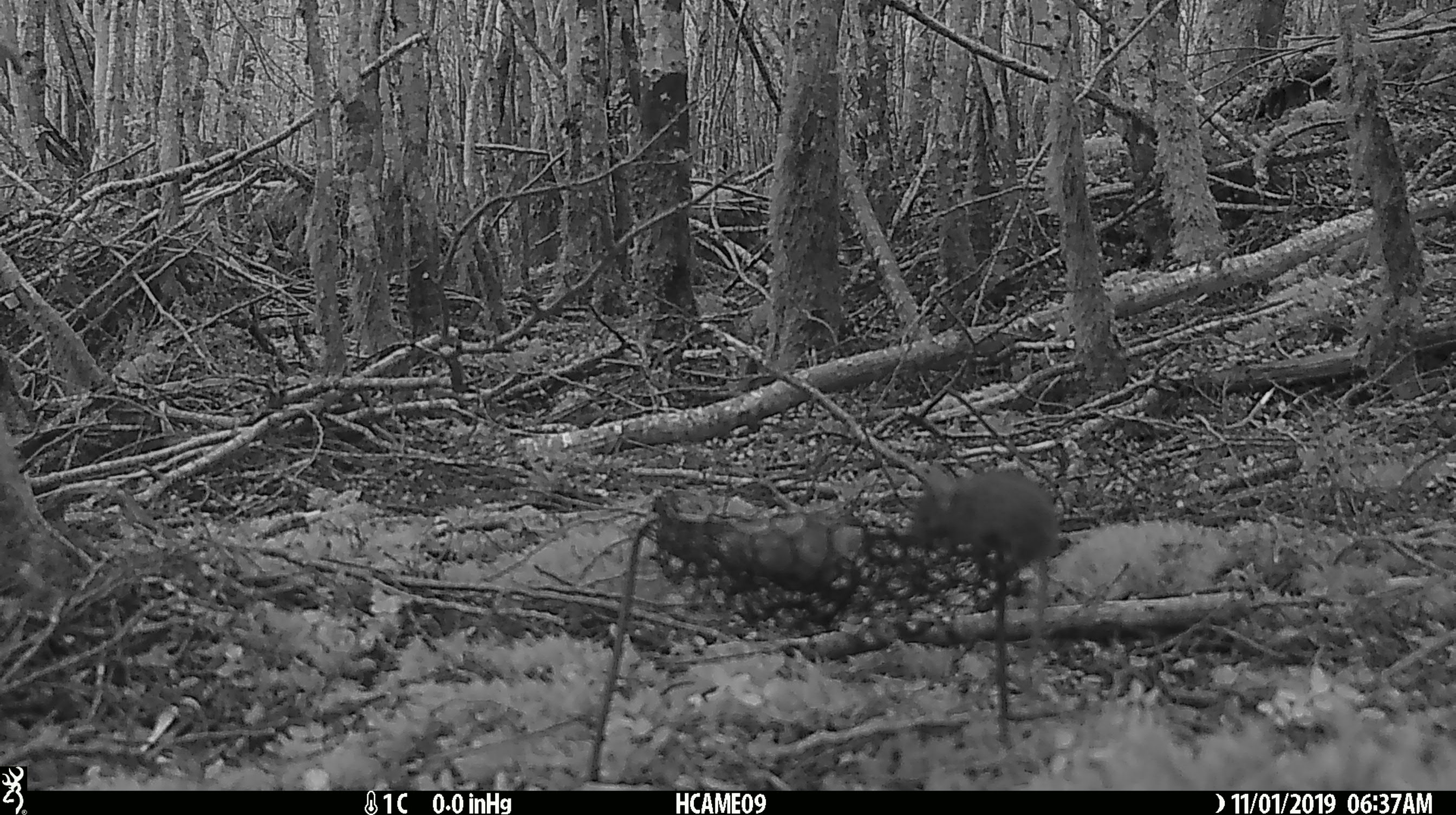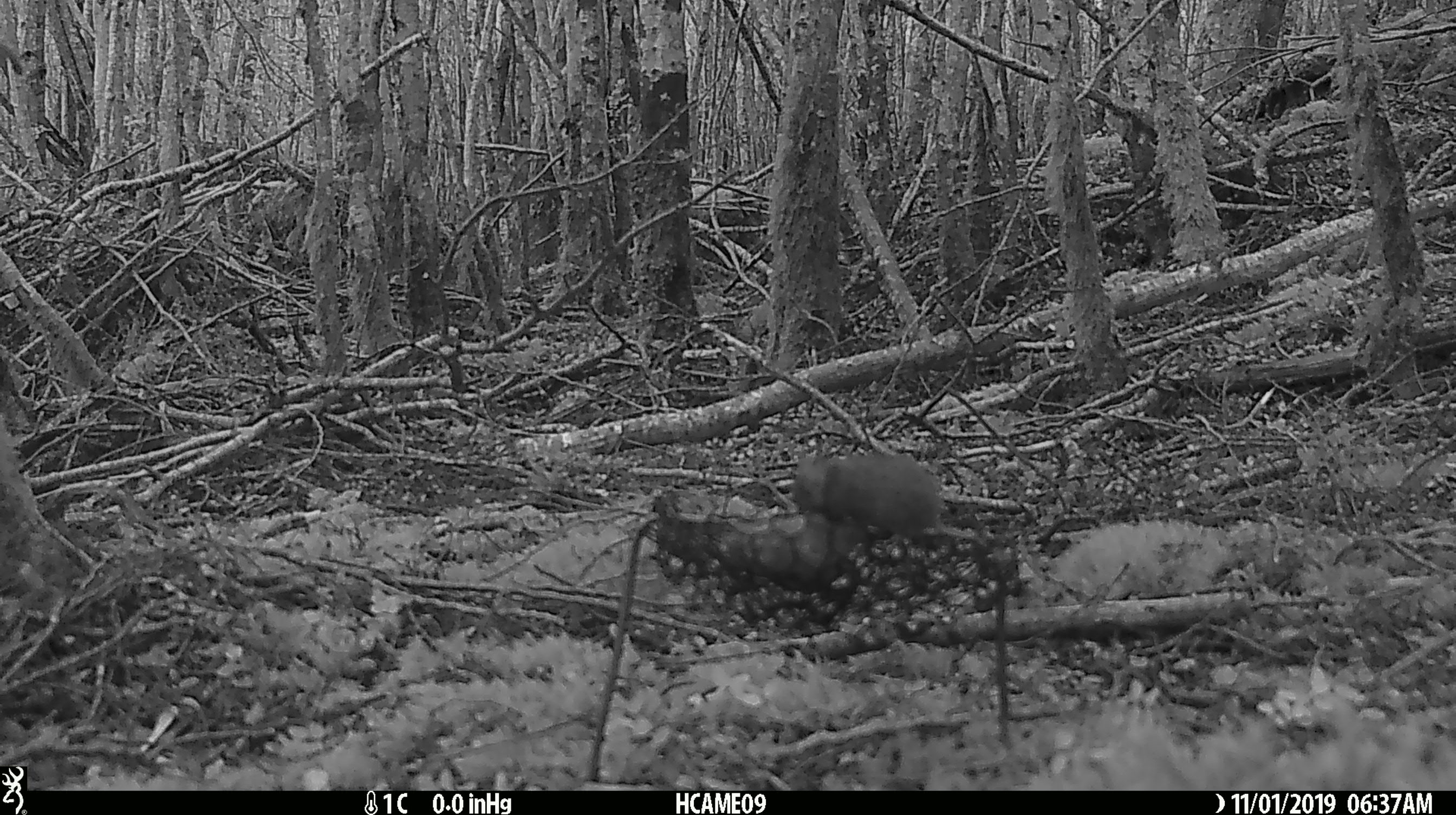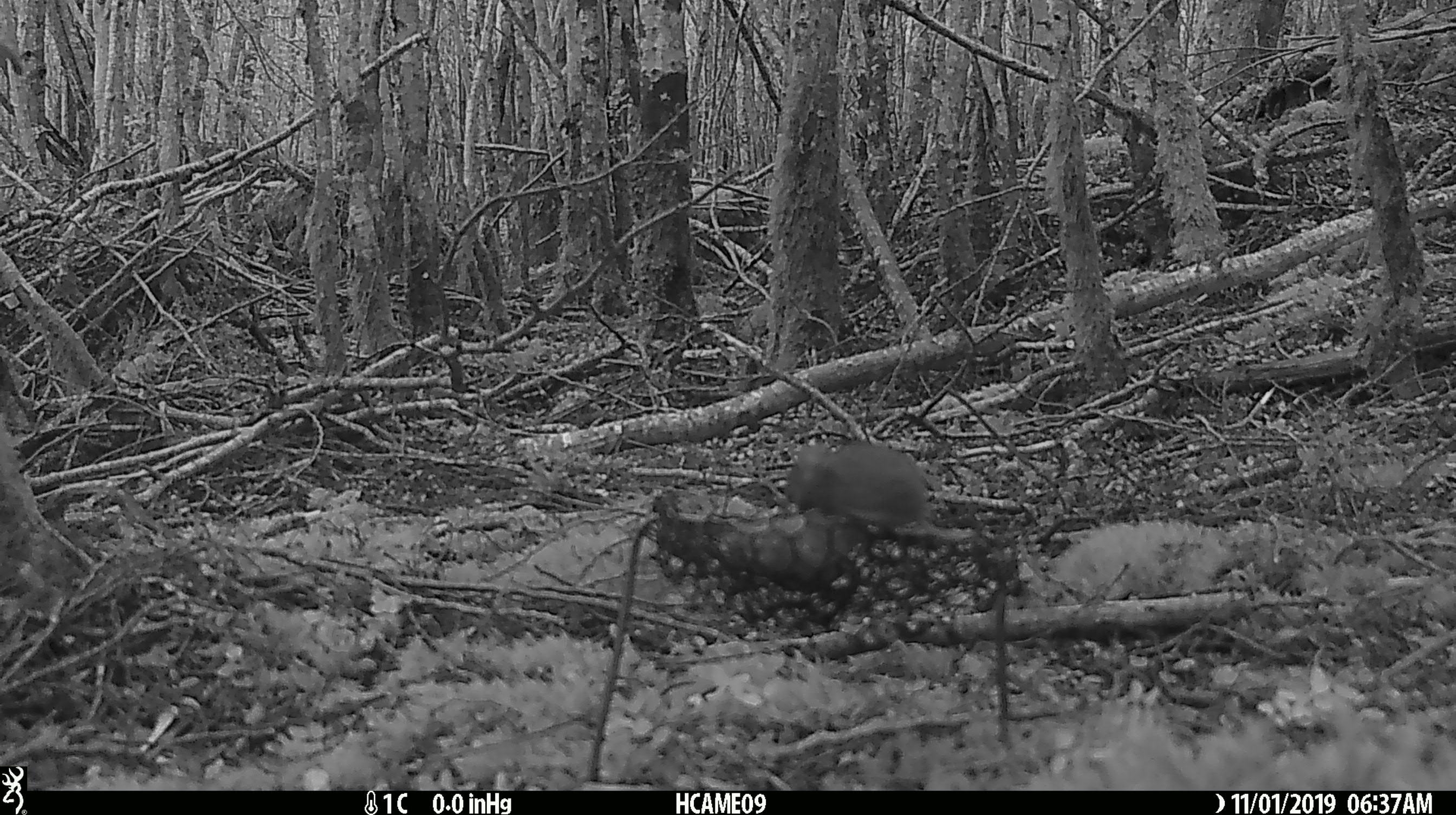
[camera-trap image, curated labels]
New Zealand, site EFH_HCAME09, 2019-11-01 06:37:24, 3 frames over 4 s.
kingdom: Animalia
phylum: Chordata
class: Mammalia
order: Rodentia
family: Muridae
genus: Mus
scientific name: Mus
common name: mouse